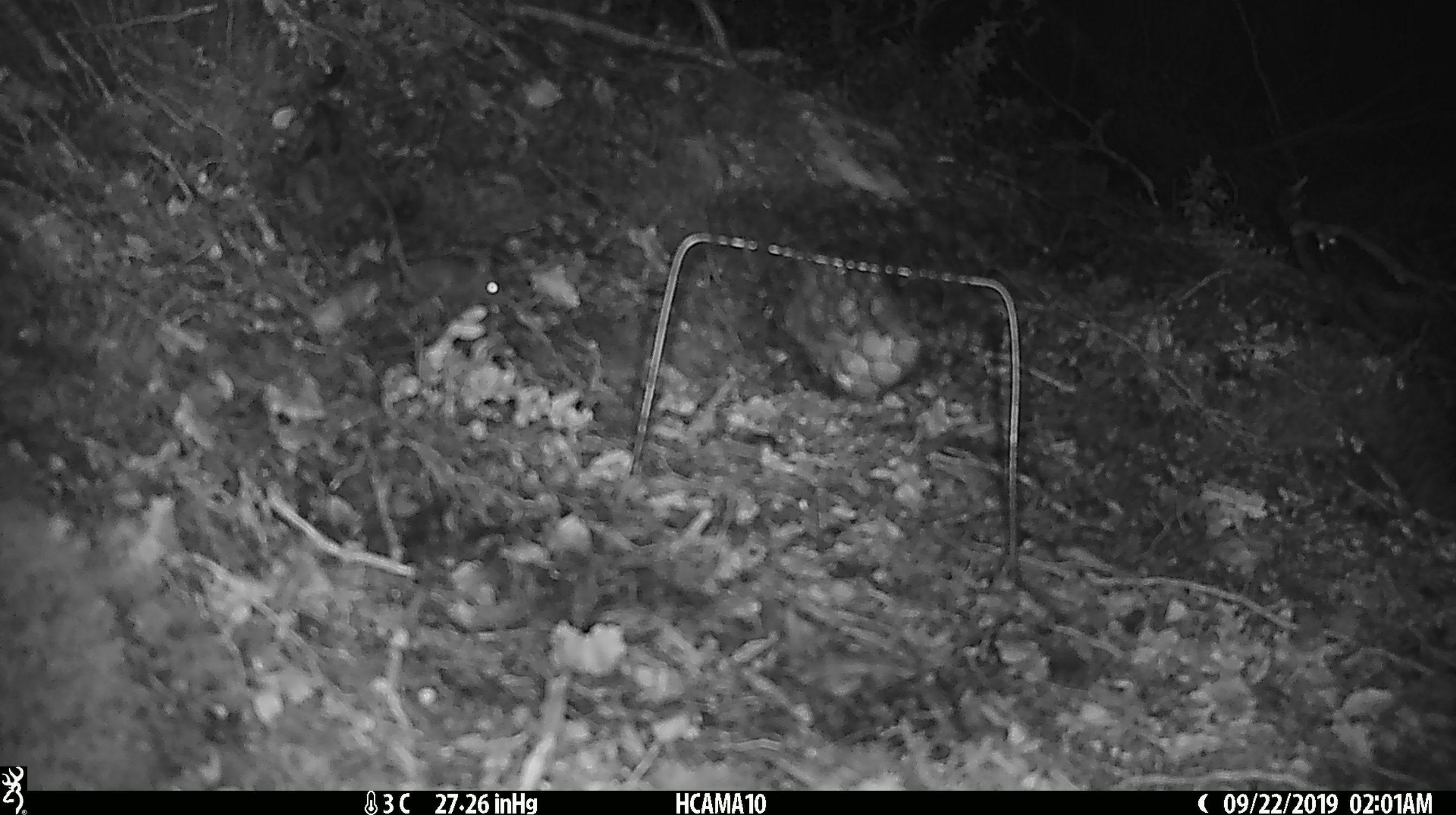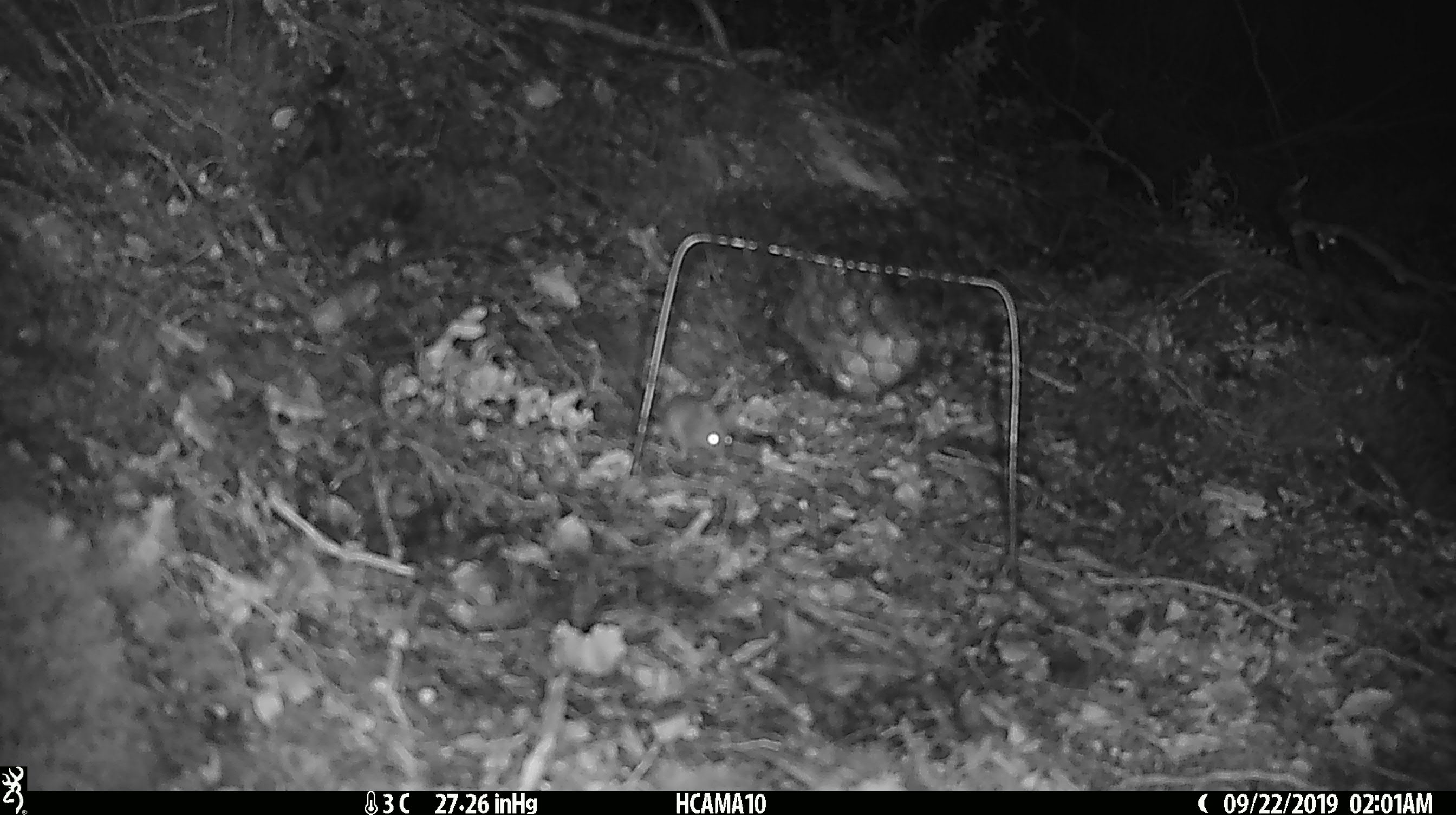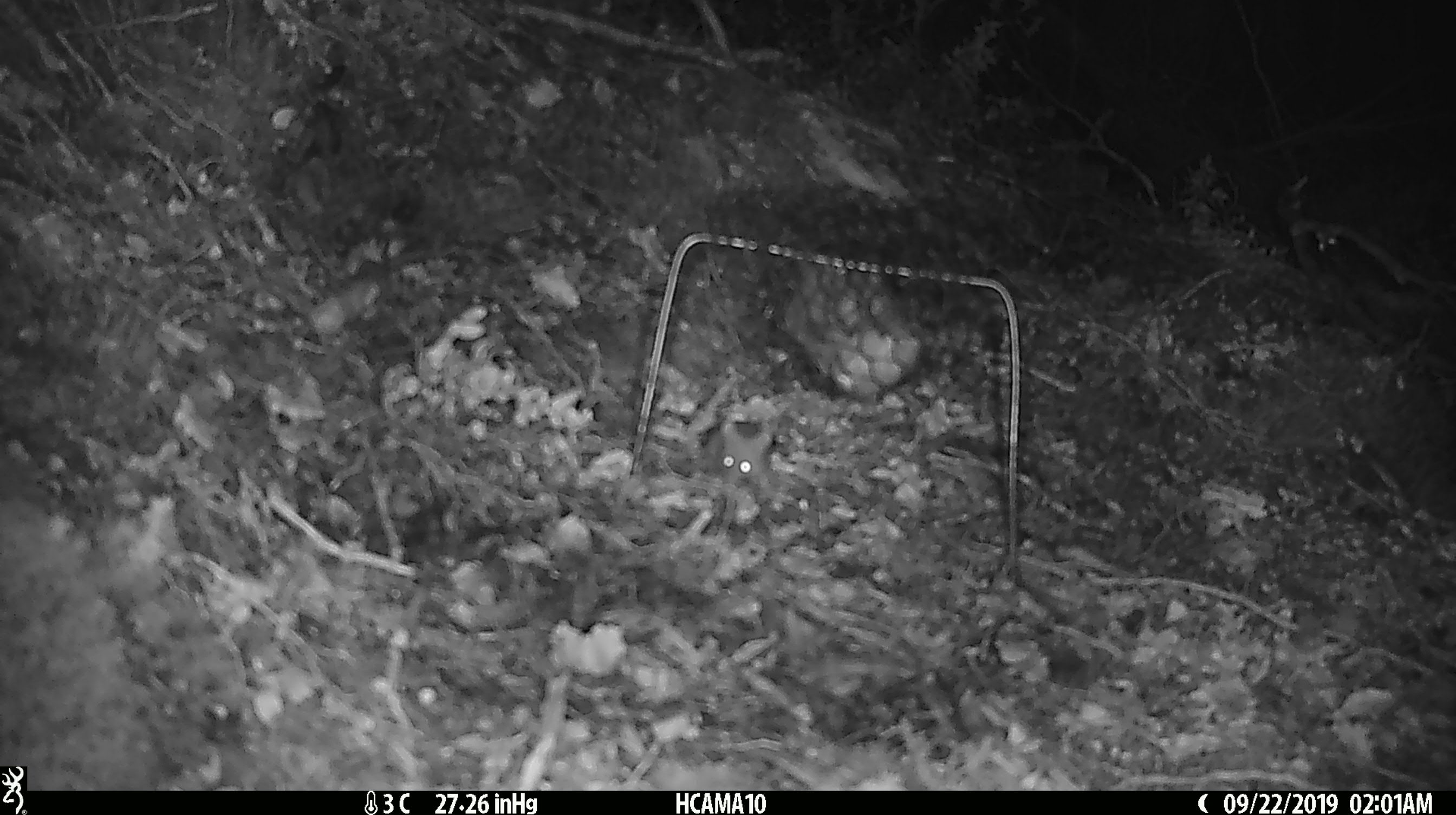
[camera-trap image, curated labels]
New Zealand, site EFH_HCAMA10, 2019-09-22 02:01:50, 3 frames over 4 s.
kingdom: Animalia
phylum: Chordata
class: Mammalia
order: Rodentia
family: Muridae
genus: Mus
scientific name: Mus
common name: mouse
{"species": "mouse (Mus)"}